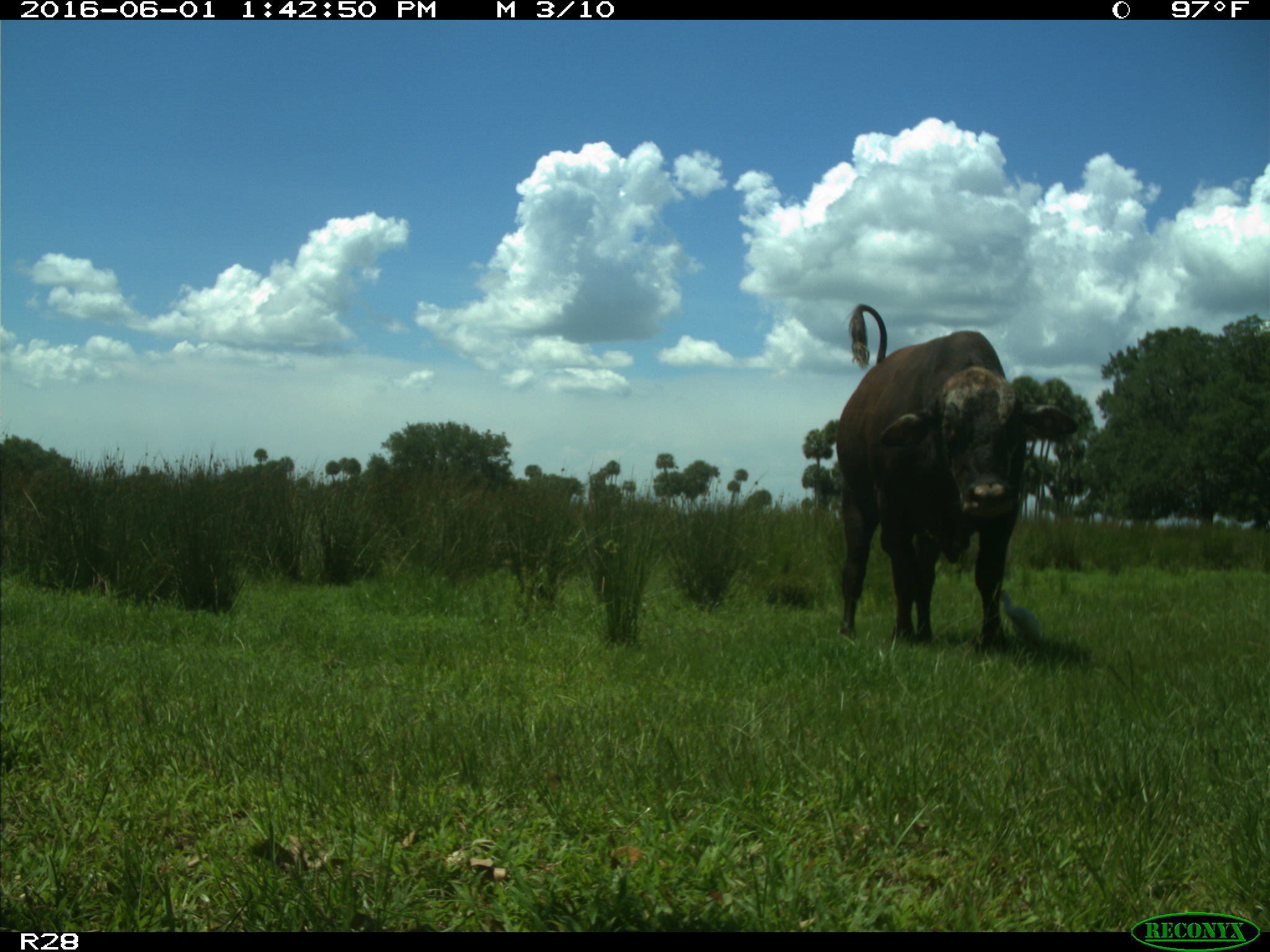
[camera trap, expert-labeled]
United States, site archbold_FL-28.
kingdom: Animalia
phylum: Chordata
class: Mammalia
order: Artiodactyla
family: Bovidae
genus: Bos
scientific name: Bos taurus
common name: domestic cow